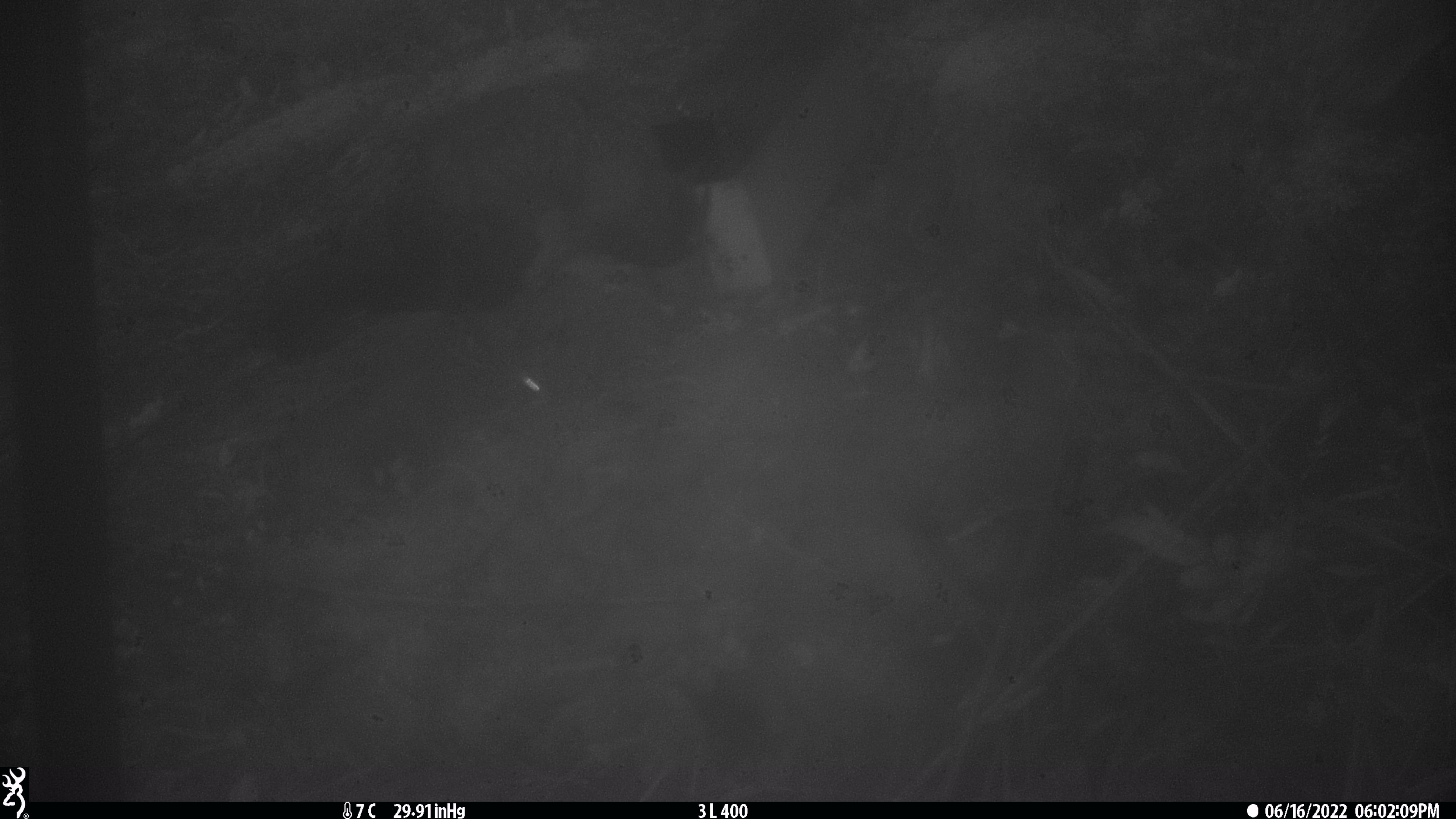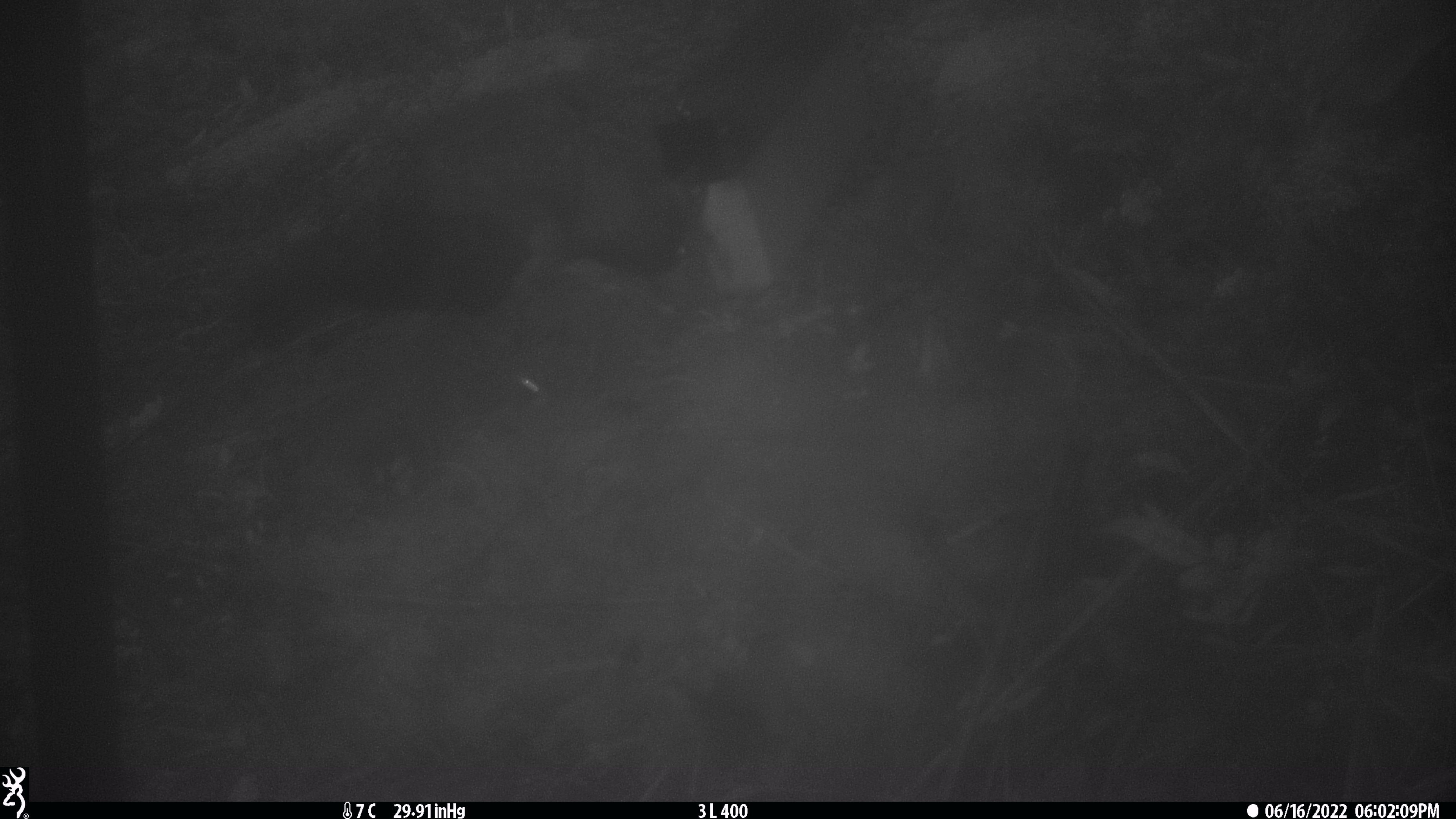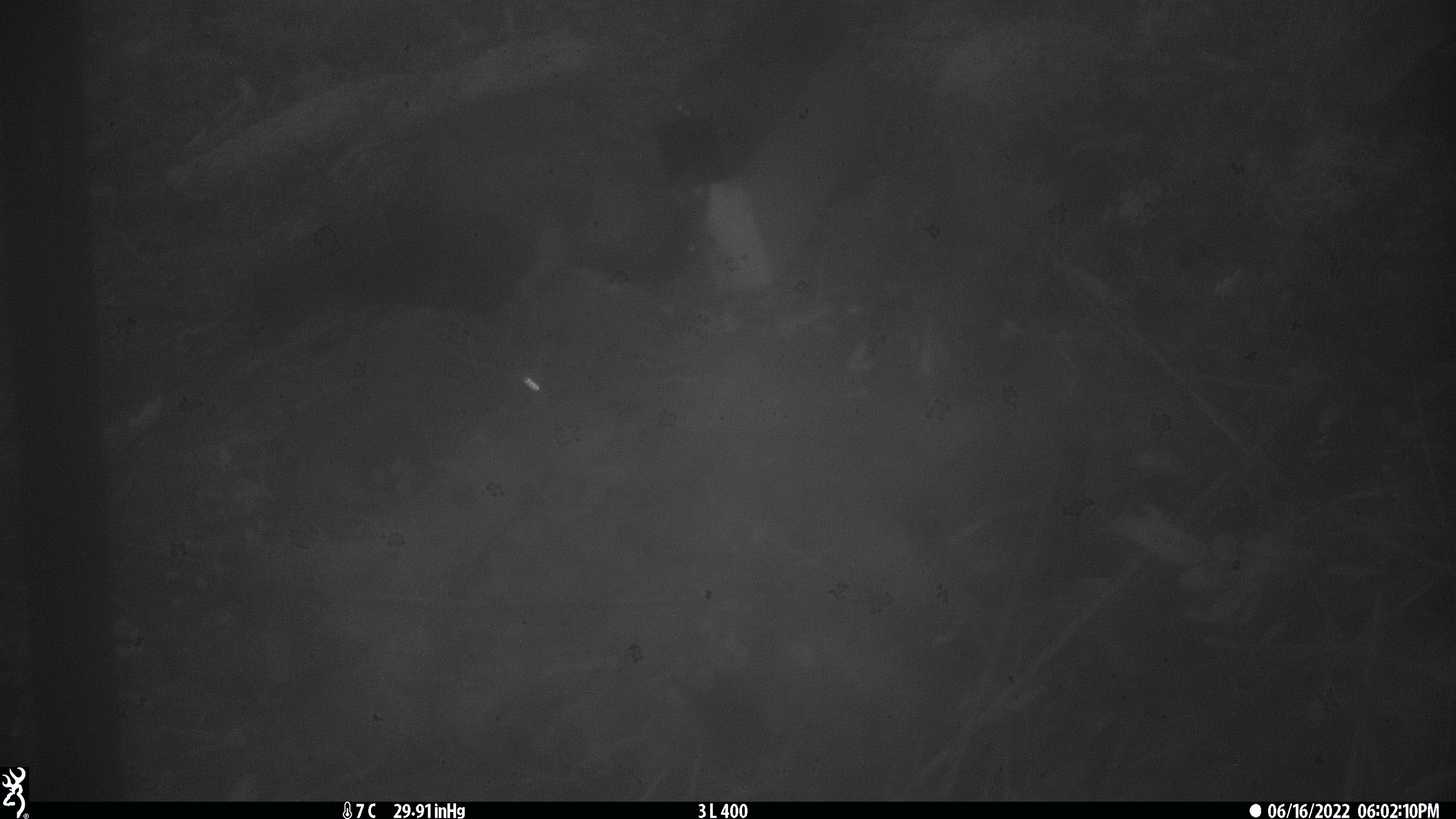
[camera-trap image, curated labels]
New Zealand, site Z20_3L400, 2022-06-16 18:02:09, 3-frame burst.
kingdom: Animalia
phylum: Chordata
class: Aves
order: Psittaciformes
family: Strigopidae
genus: Nestor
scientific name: Nestor notabilis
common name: kea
Kea (Nestor notabilis).